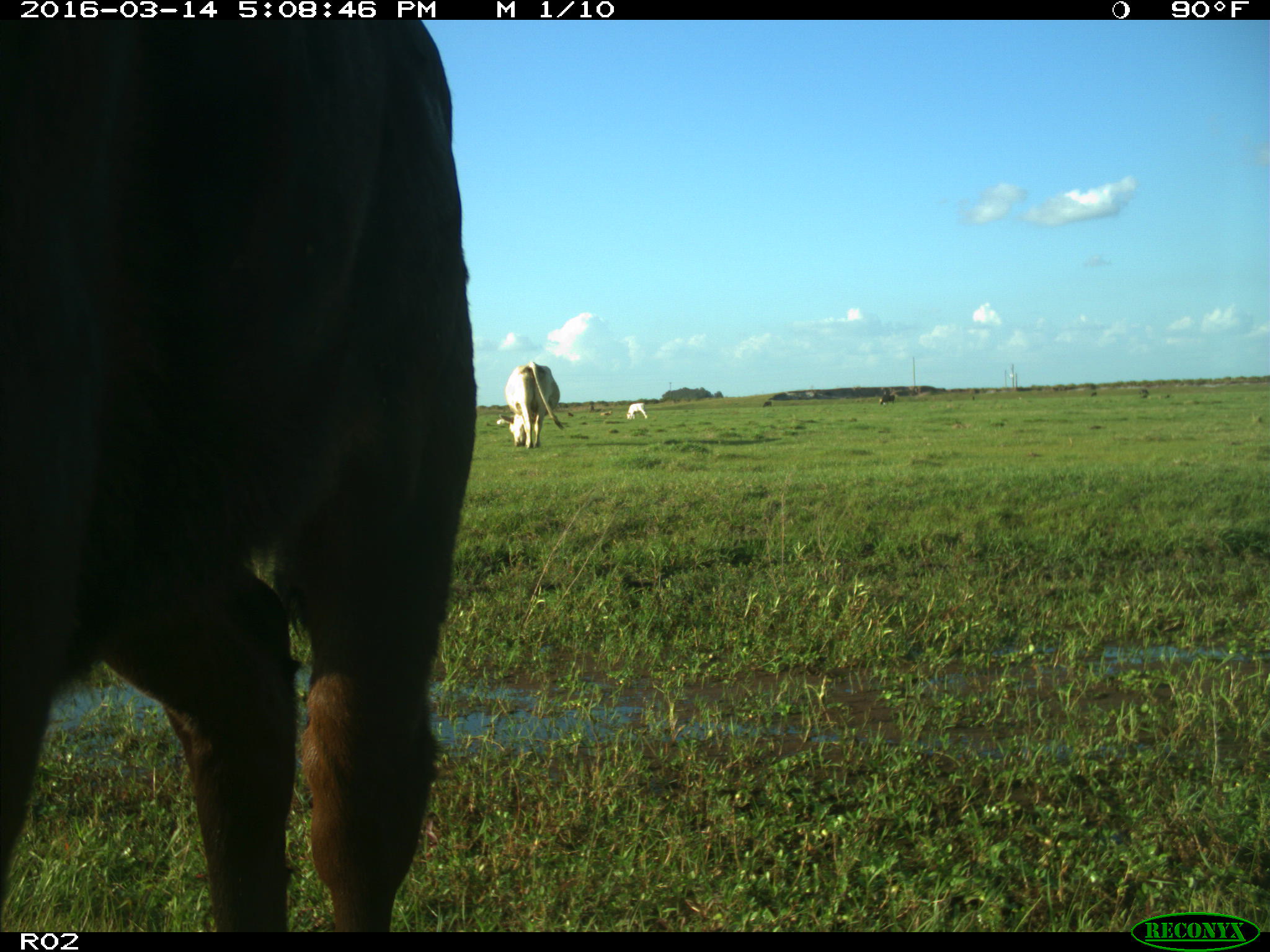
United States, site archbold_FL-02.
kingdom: Animalia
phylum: Chordata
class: Mammalia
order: Artiodactyla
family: Bovidae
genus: Bos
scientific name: Bos taurus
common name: domestic cow